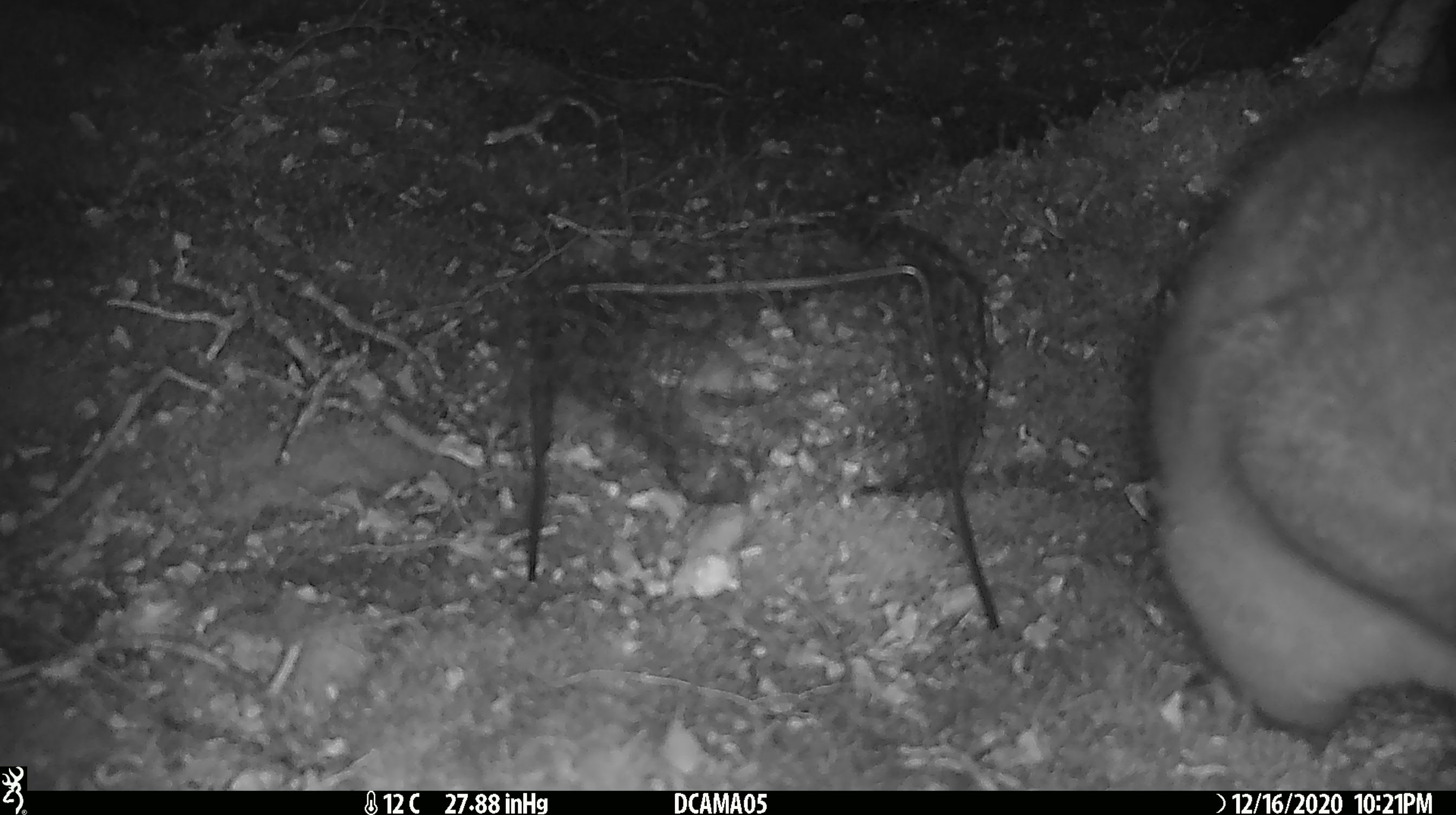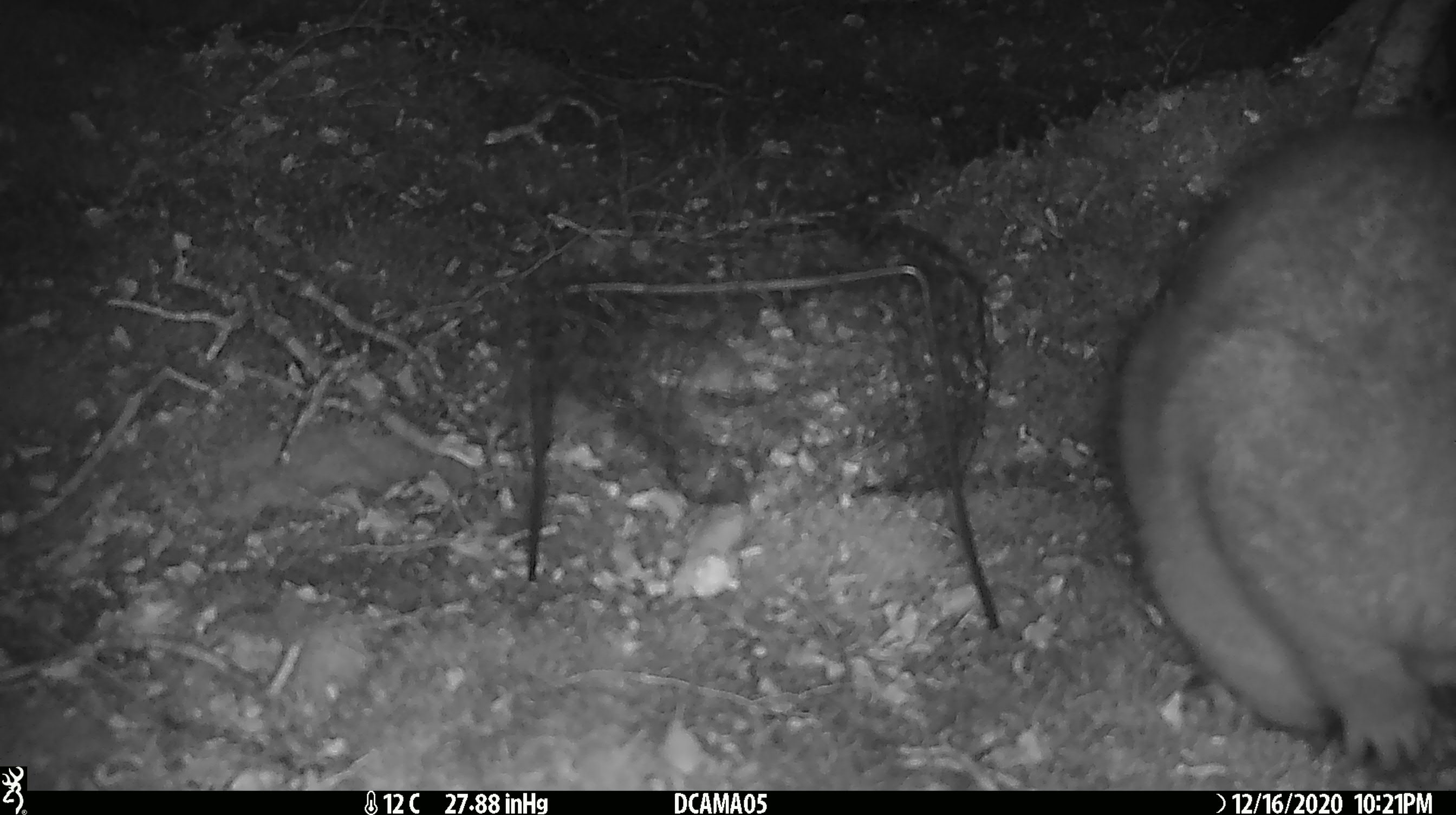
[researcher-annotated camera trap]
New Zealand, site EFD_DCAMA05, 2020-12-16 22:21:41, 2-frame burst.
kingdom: Animalia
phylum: Chordata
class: Mammalia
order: Diprotodontia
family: Phalangeridae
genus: Trichosurus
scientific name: Trichosurus vulpecula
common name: common brushtail possum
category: possum